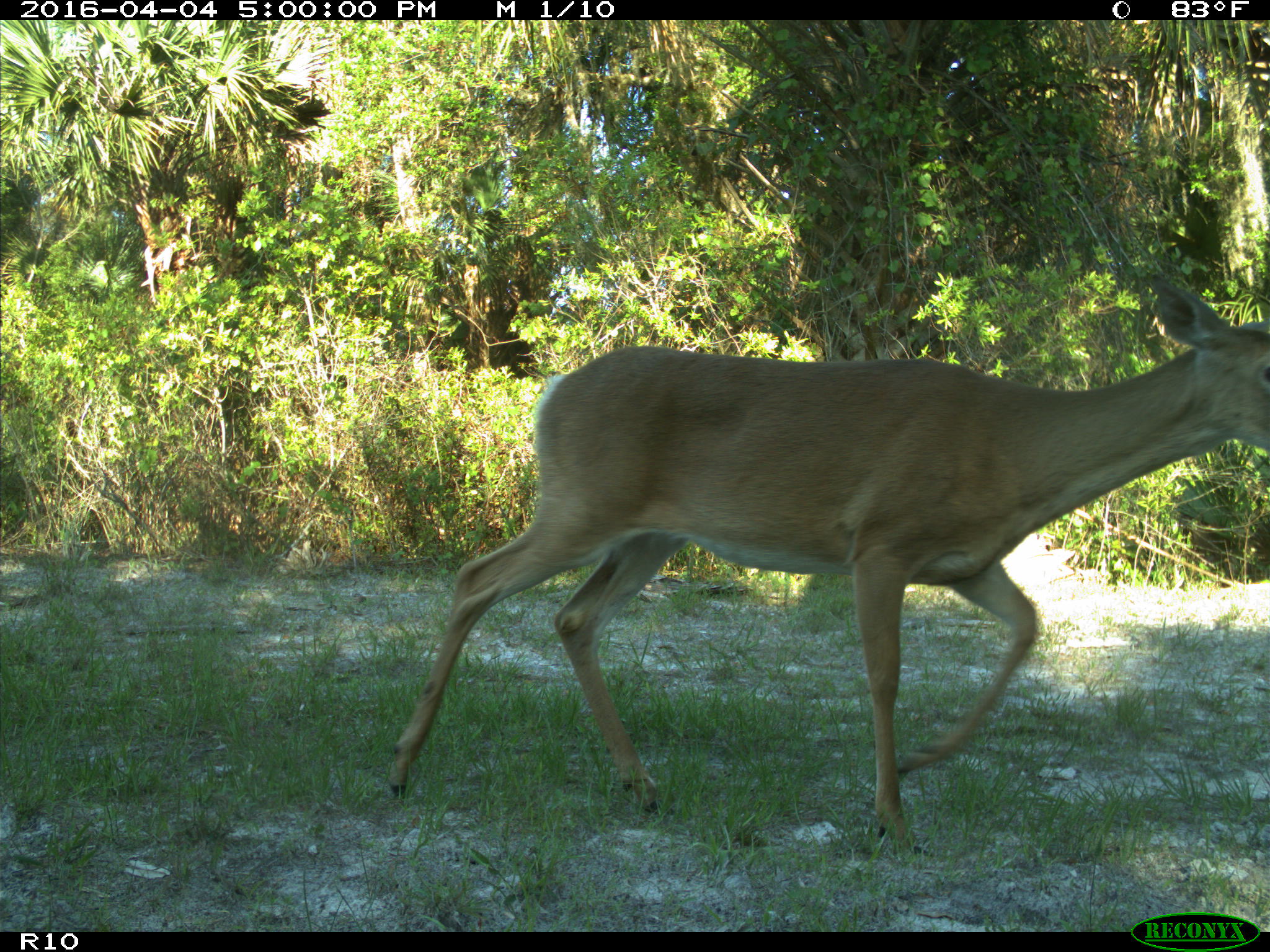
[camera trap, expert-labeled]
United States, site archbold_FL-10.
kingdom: Animalia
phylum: Chordata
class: Mammalia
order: Artiodactyla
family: Cervidae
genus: Odocoileus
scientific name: Odocoileus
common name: deer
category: unidentified deer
Unidentified deer (deer) (Odocoileus).